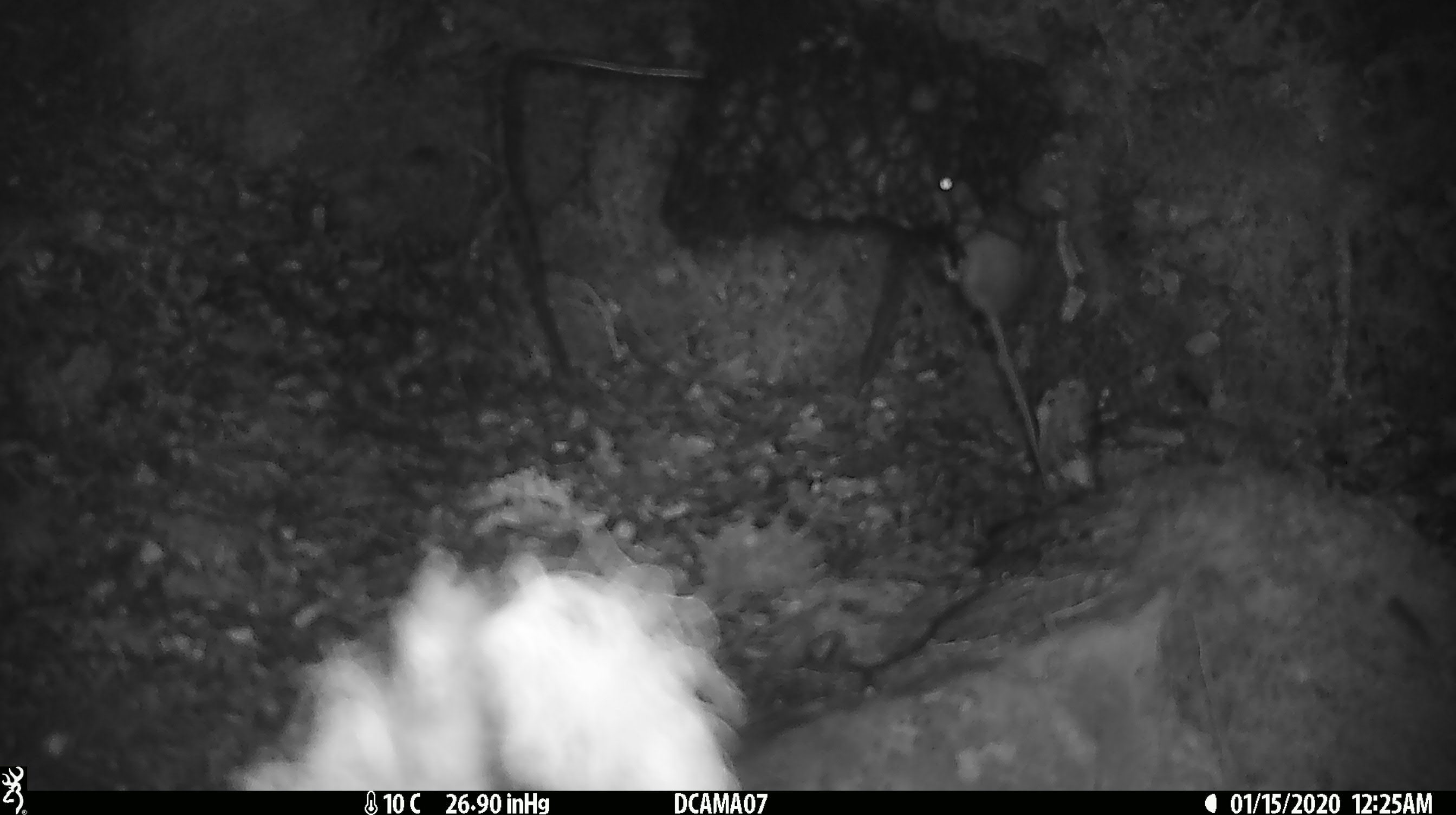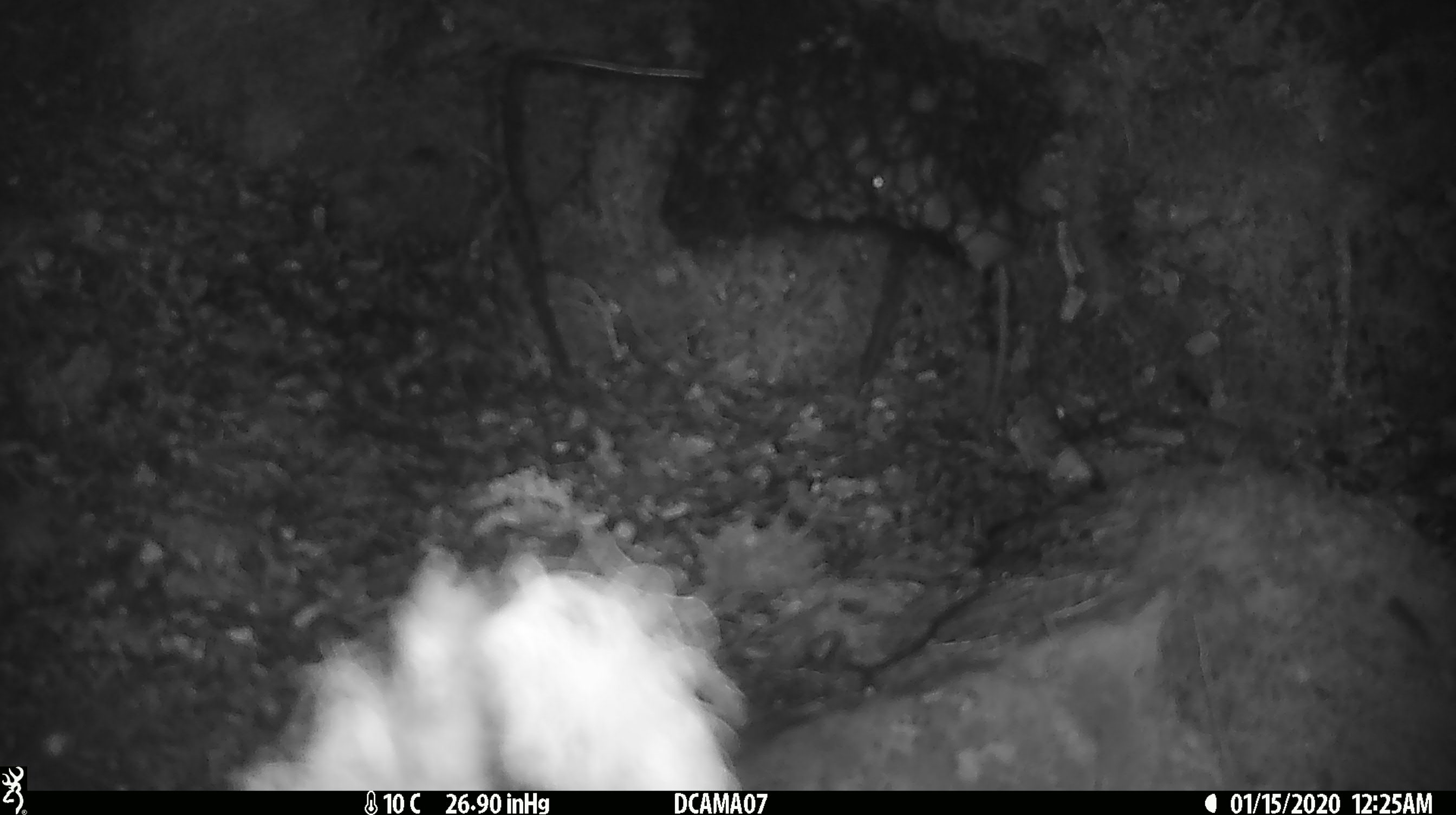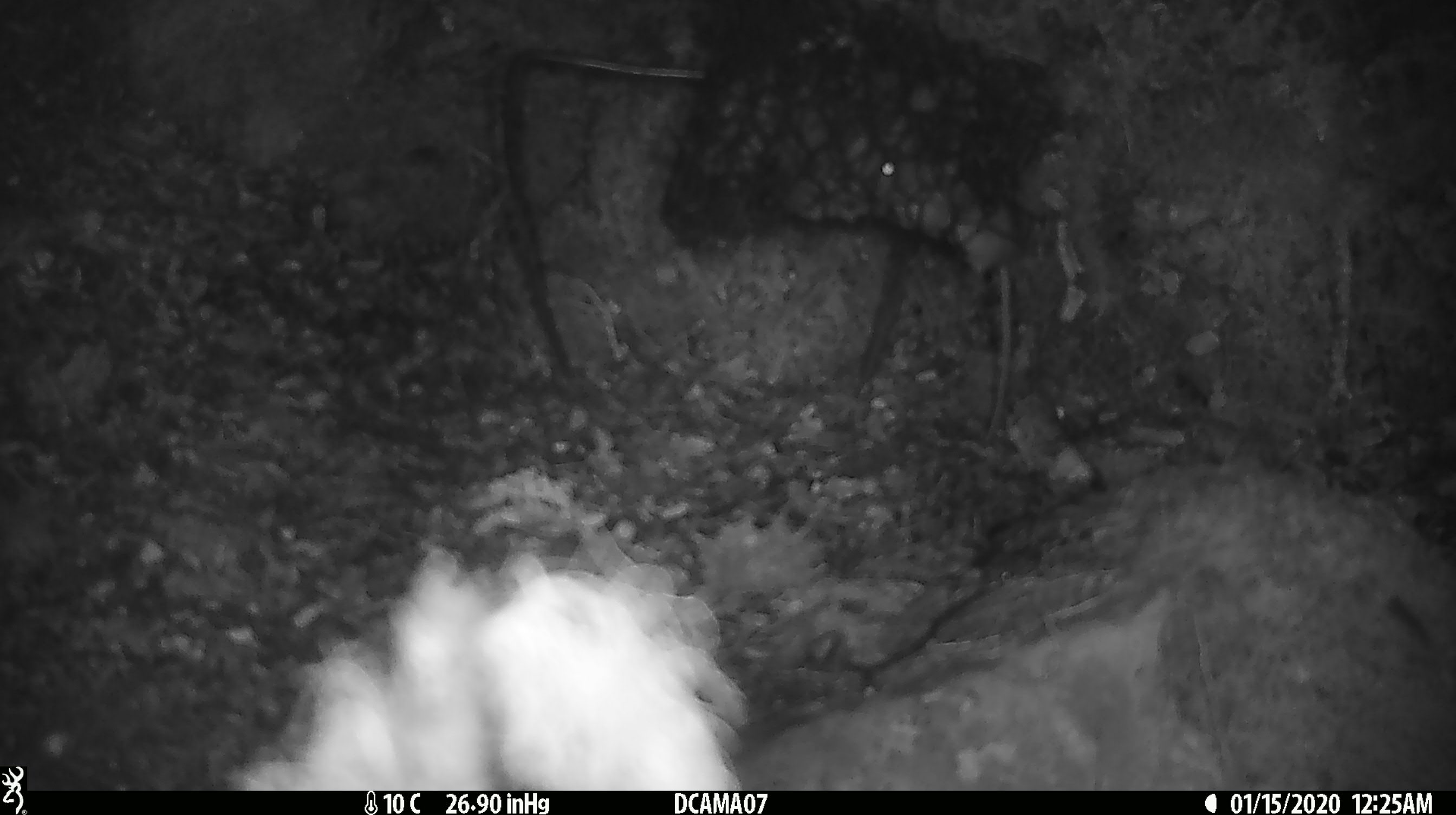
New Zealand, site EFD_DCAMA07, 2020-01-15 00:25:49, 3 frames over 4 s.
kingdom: Animalia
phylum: Chordata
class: Mammalia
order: Rodentia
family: Muridae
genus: Mus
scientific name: Mus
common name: mouse